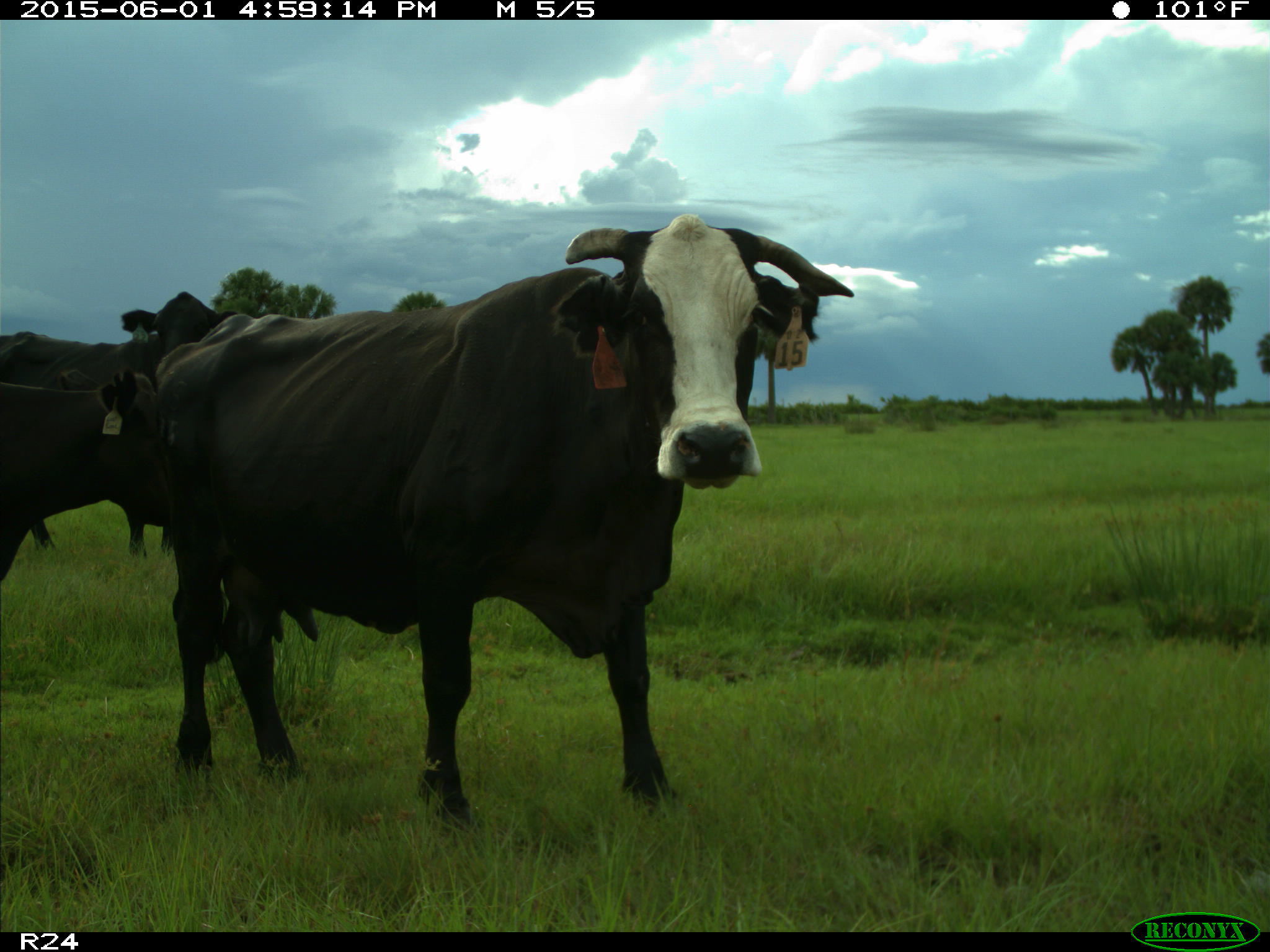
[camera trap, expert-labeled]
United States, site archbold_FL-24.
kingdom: Animalia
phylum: Chordata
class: Mammalia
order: Artiodactyla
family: Bovidae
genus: Bos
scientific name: Bos taurus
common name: domestic cow